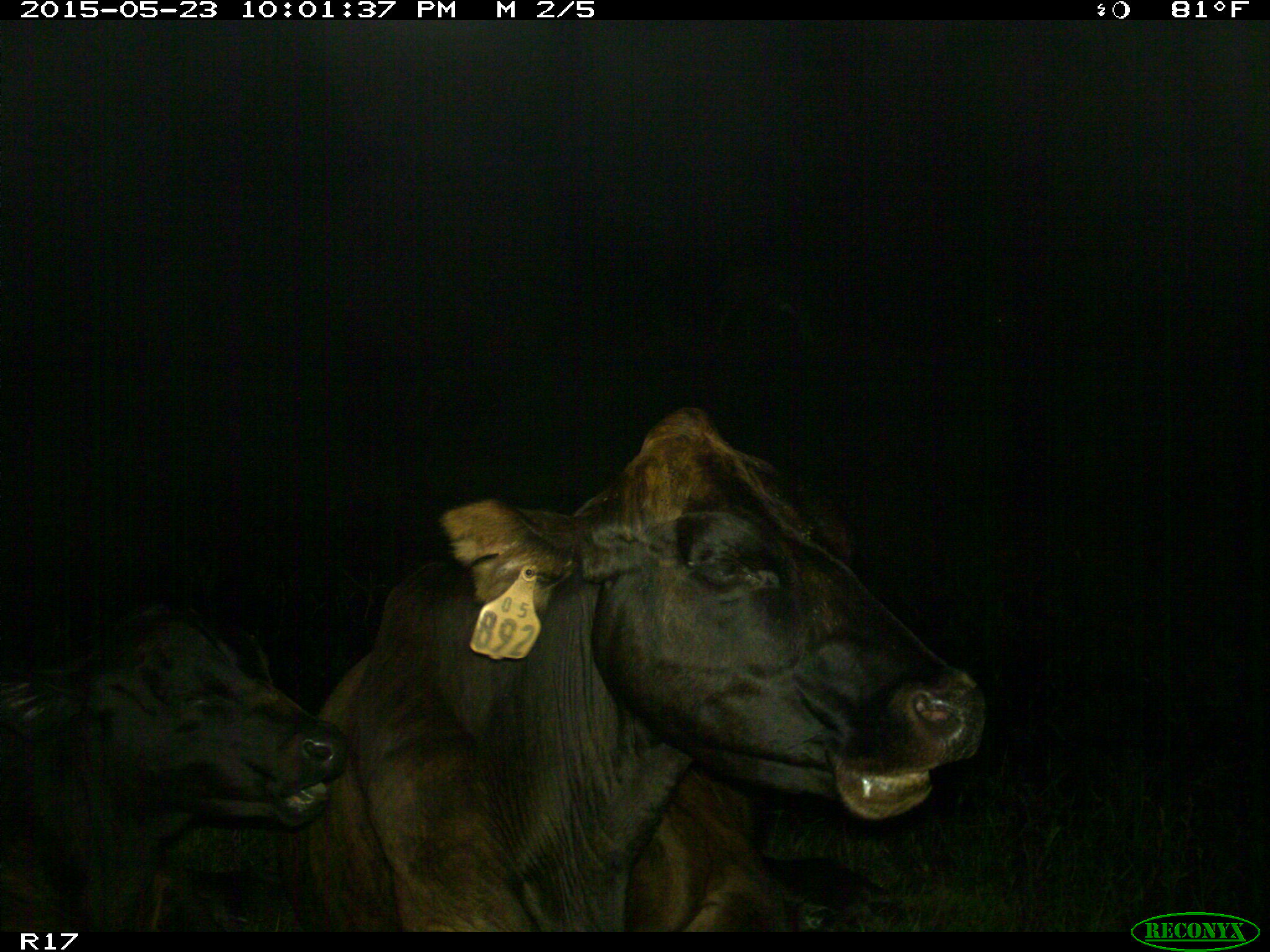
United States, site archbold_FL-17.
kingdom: Animalia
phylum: Chordata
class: Mammalia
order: Artiodactyla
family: Bovidae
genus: Bos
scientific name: Bos taurus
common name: domestic cow